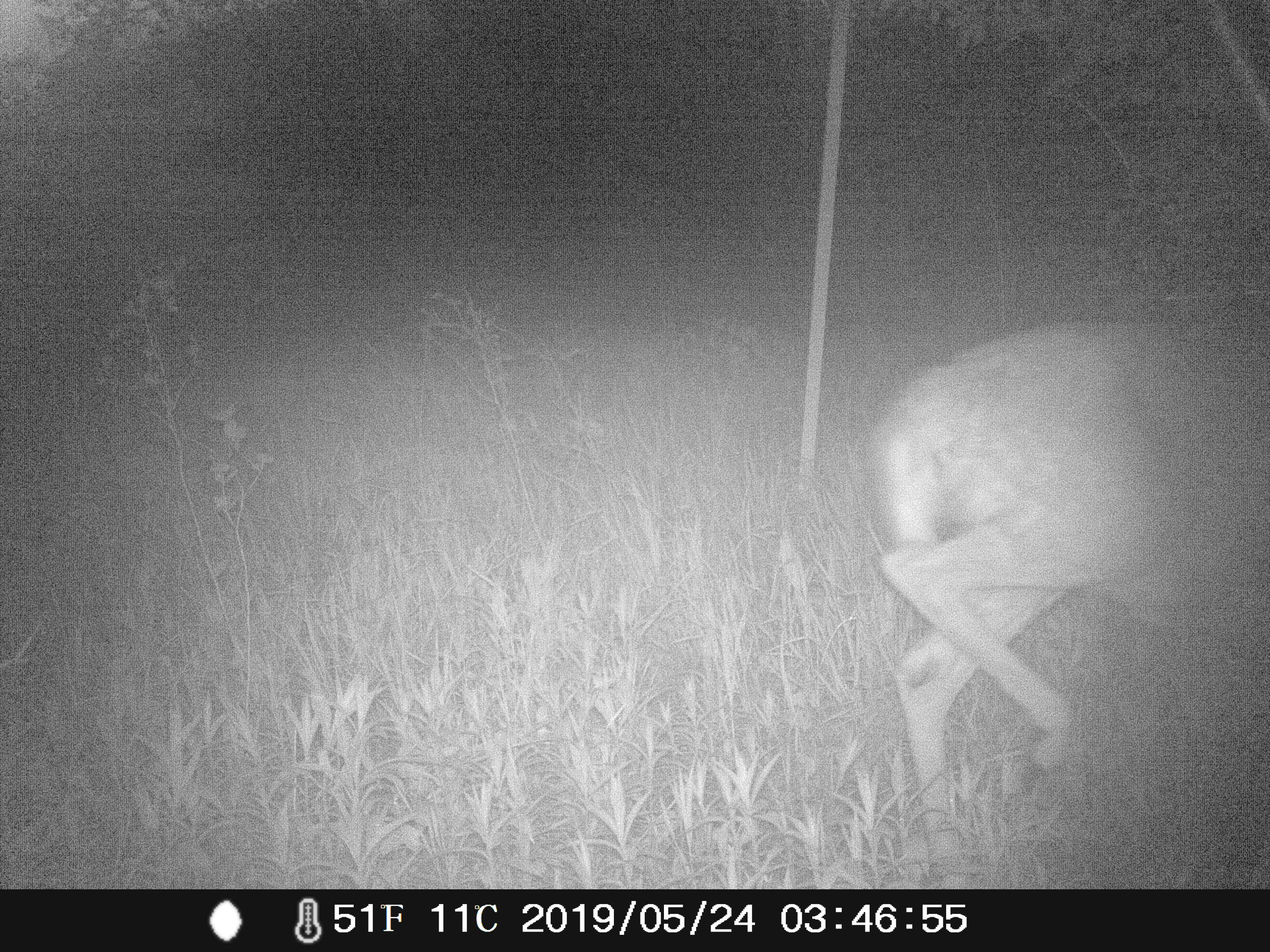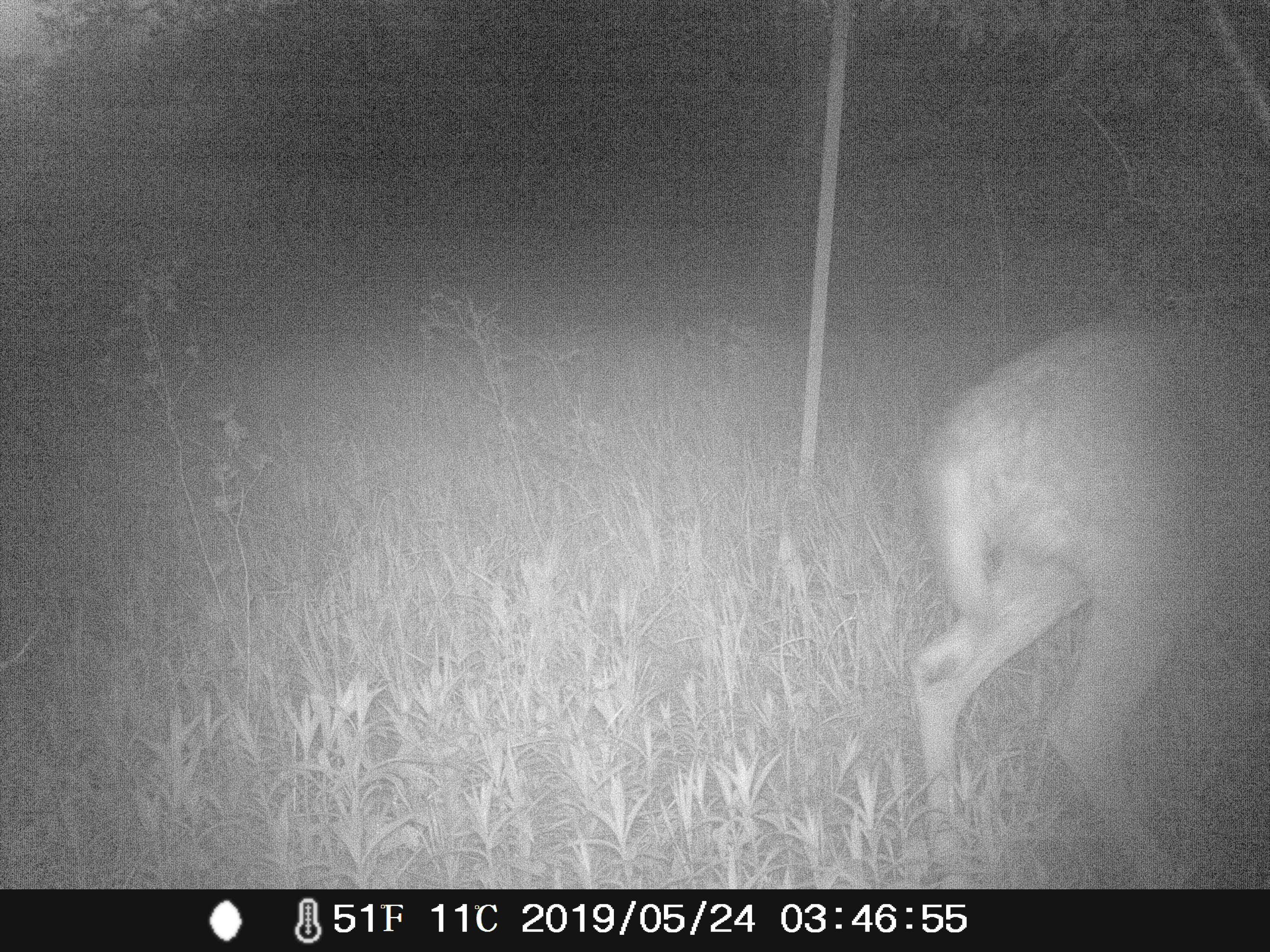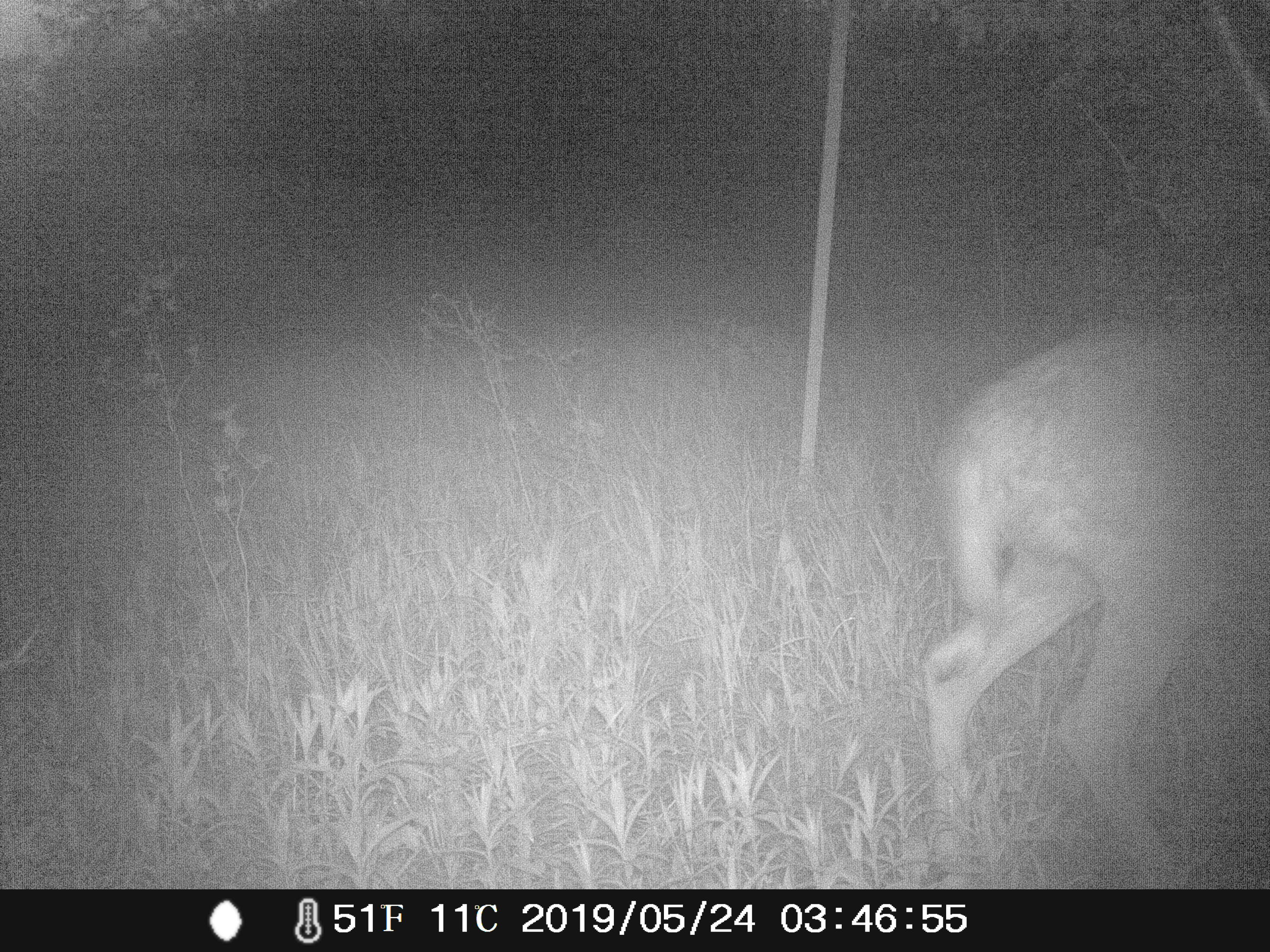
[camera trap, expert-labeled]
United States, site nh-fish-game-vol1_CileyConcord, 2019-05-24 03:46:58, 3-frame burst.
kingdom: Animalia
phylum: Chordata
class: Mammalia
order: Artiodactyla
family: Cervidae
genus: Odocoileus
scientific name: Odocoileus virginianus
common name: white-tailed deer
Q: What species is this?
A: White-tailed deer (Odocoileus virginianus).